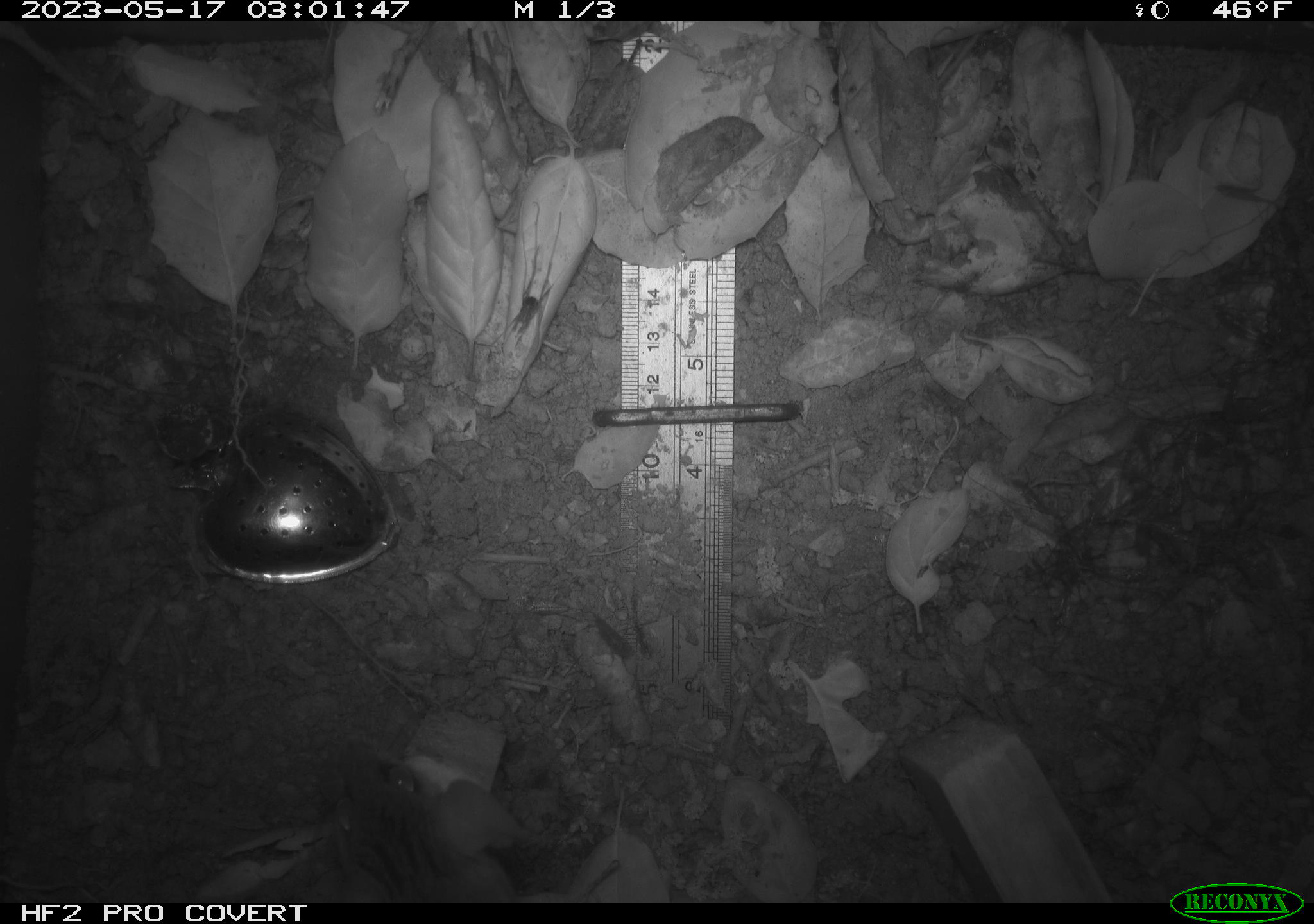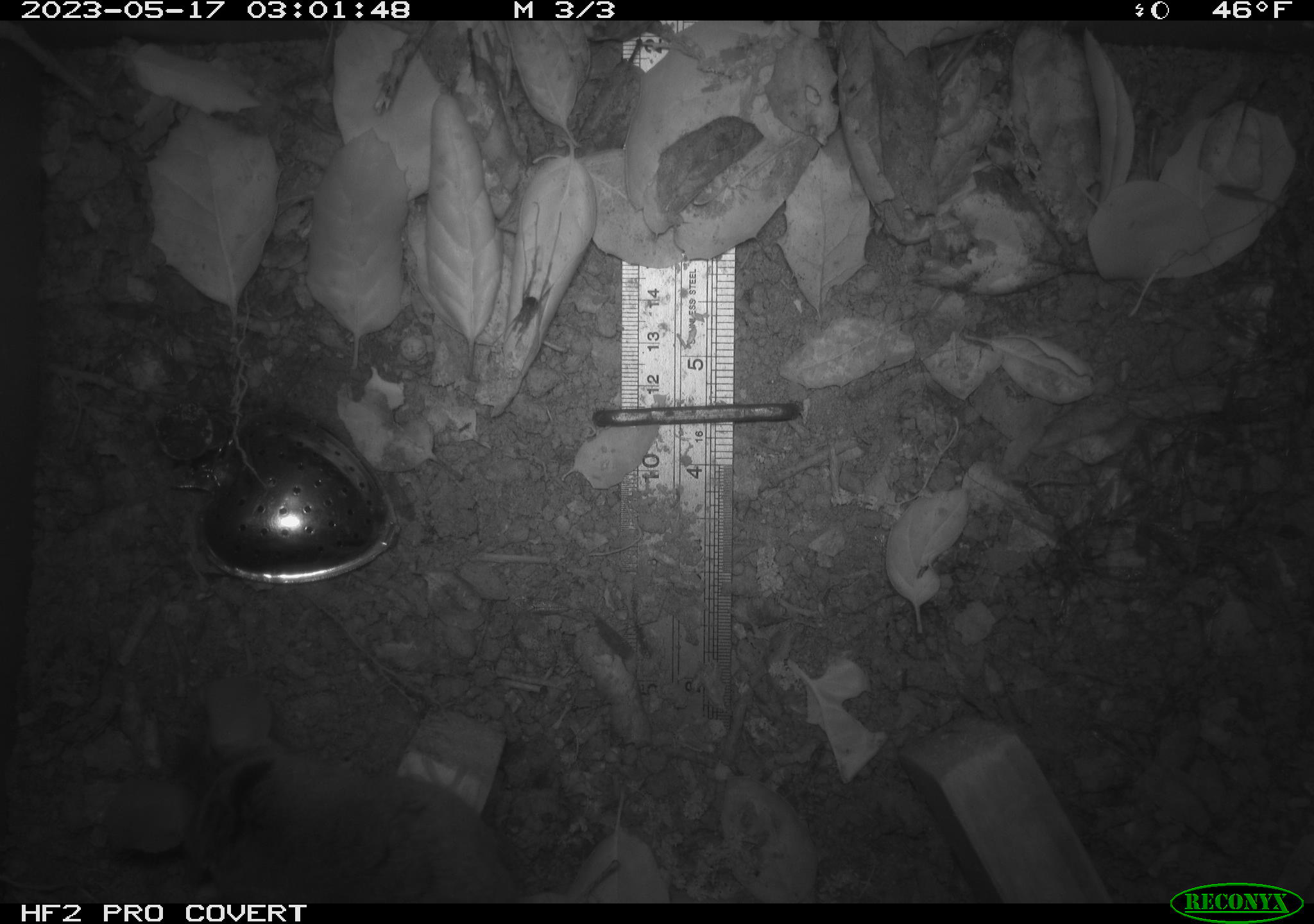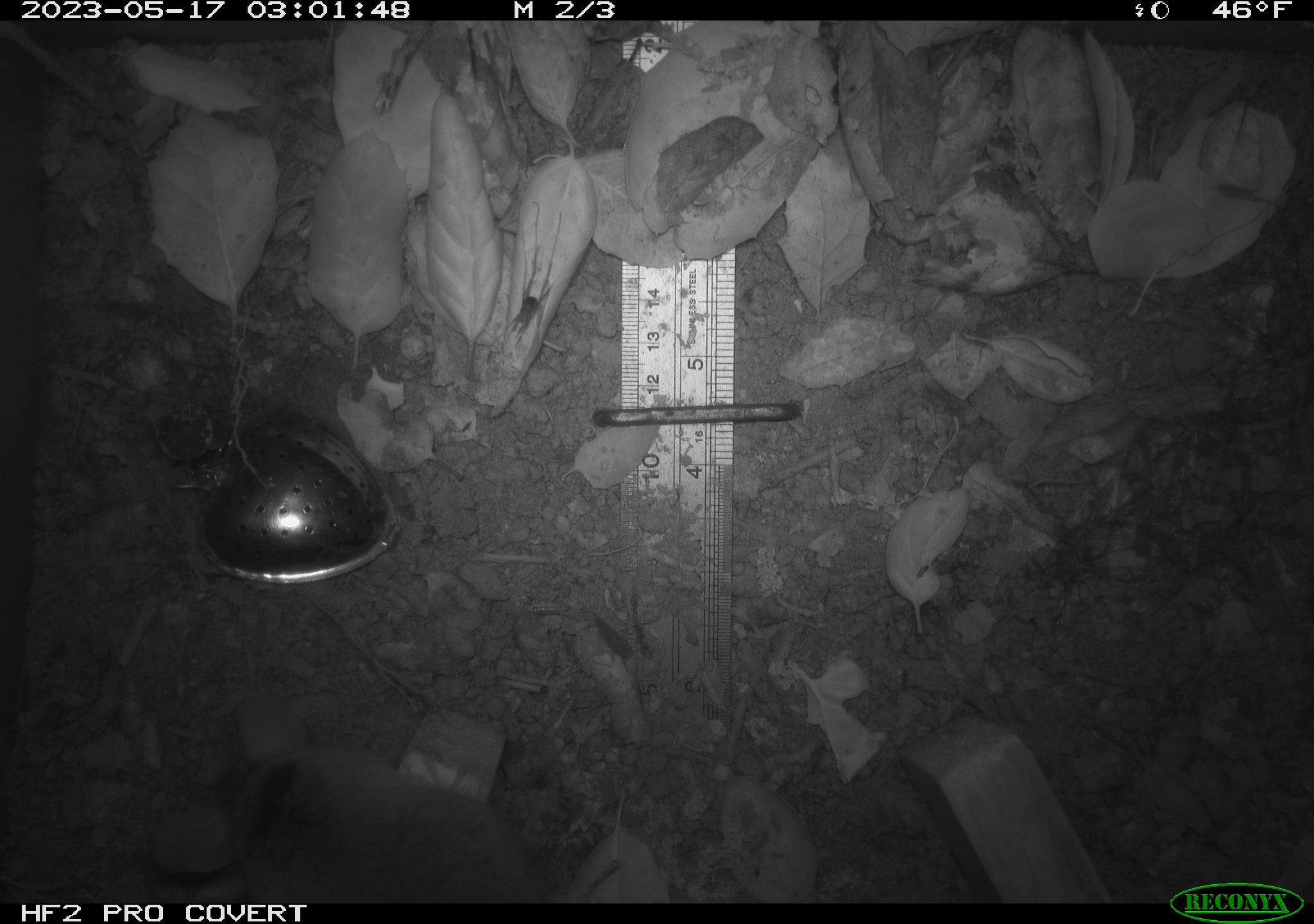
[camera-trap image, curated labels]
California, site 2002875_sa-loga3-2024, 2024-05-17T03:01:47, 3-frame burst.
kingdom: Animalia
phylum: Chordata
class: Mammalia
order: Rodentia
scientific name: Rodentia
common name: mouse species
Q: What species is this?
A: Mouse species (Rodentia).